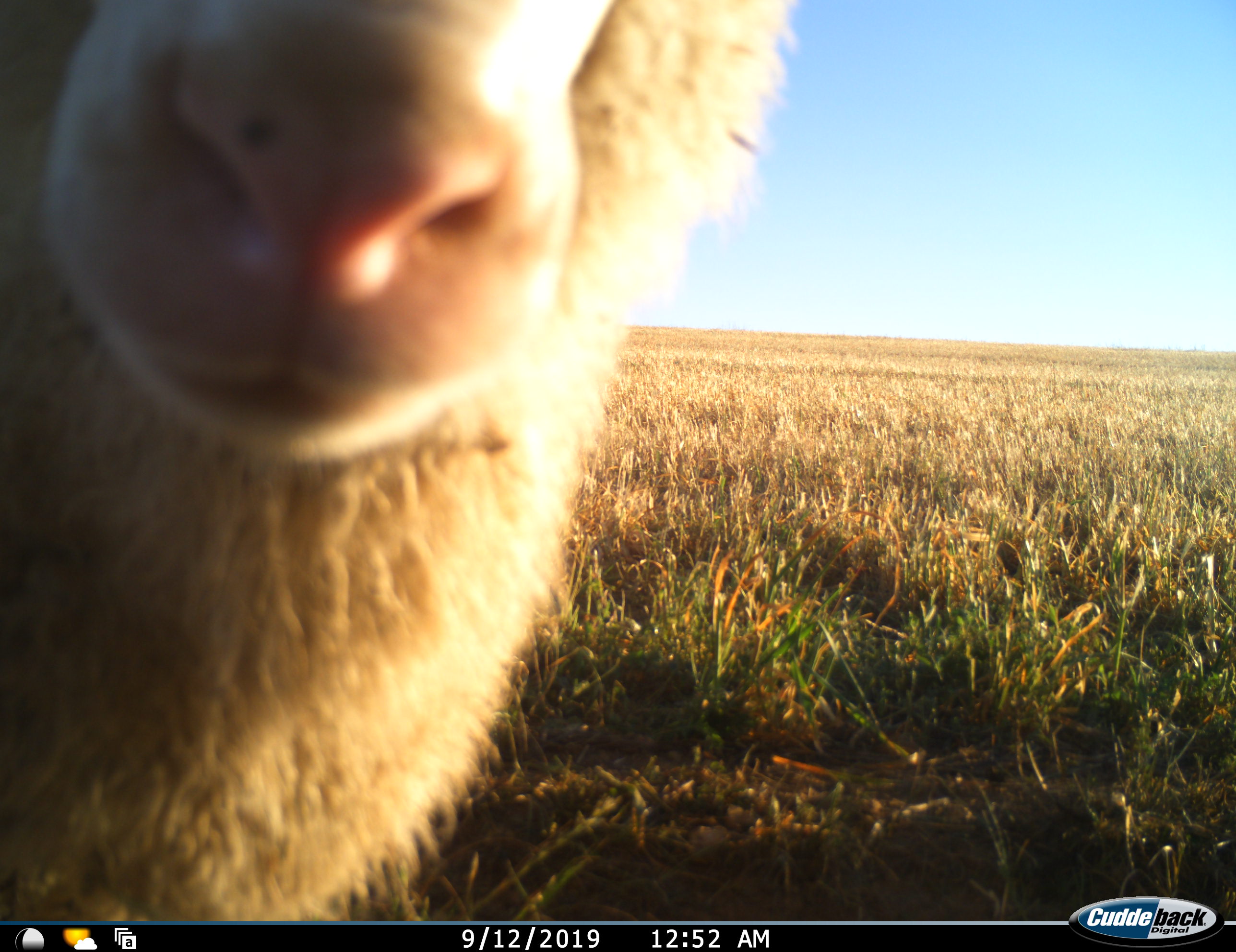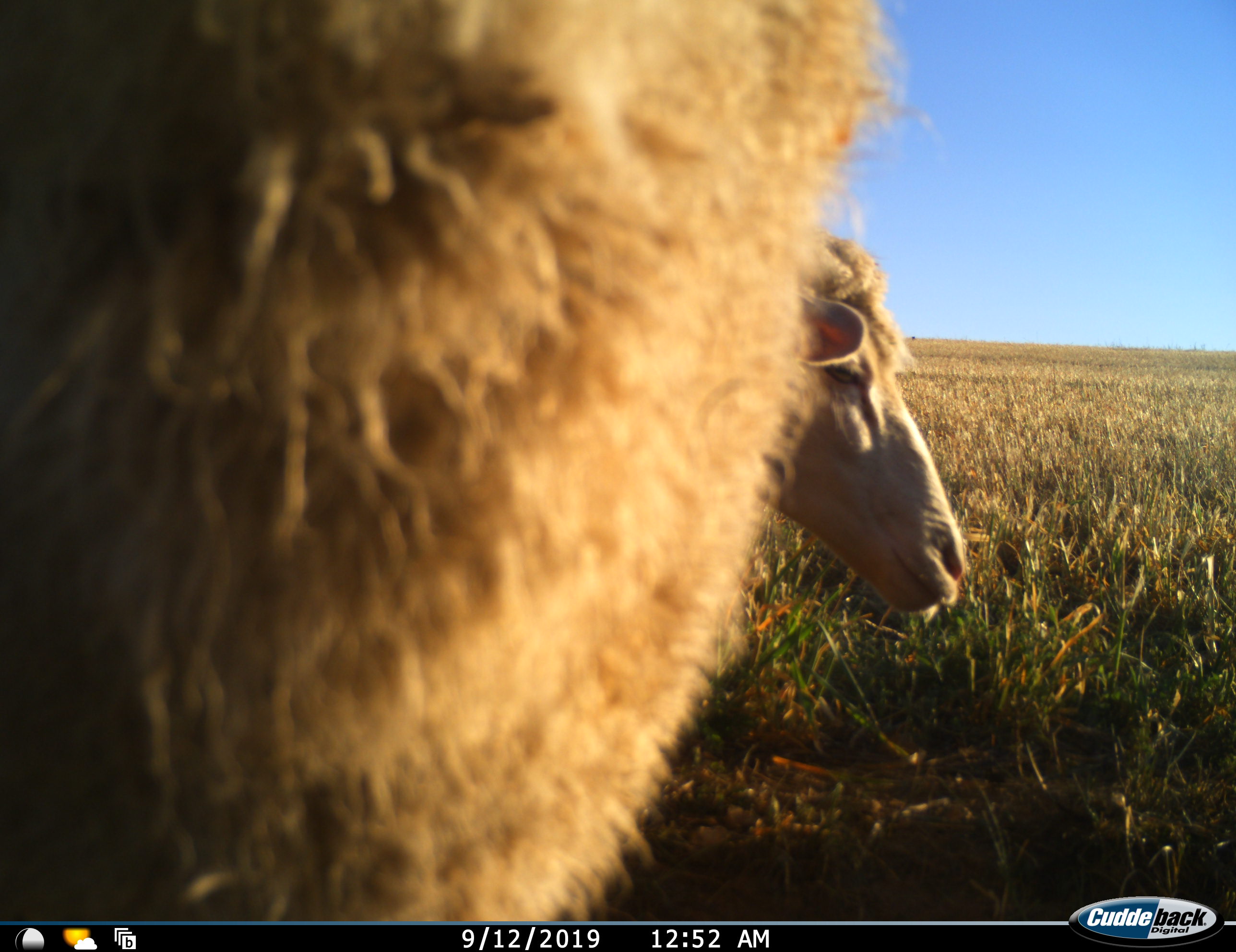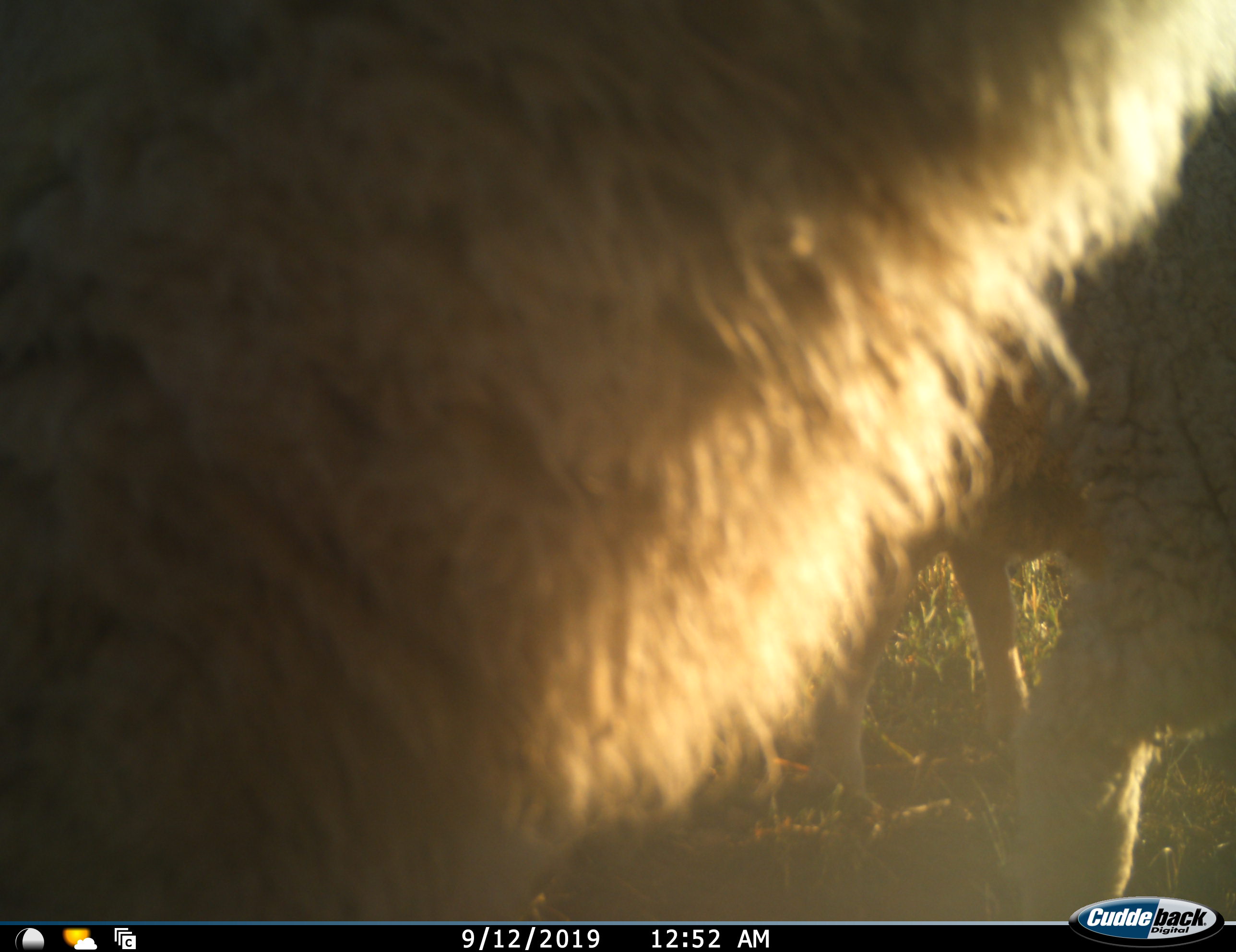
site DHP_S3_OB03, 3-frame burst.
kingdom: Animalia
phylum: Chordata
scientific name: Vertebrata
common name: domestic animal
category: domesticanimal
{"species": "domesticanimal (domestic animal) (Vertebrata)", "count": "2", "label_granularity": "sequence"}